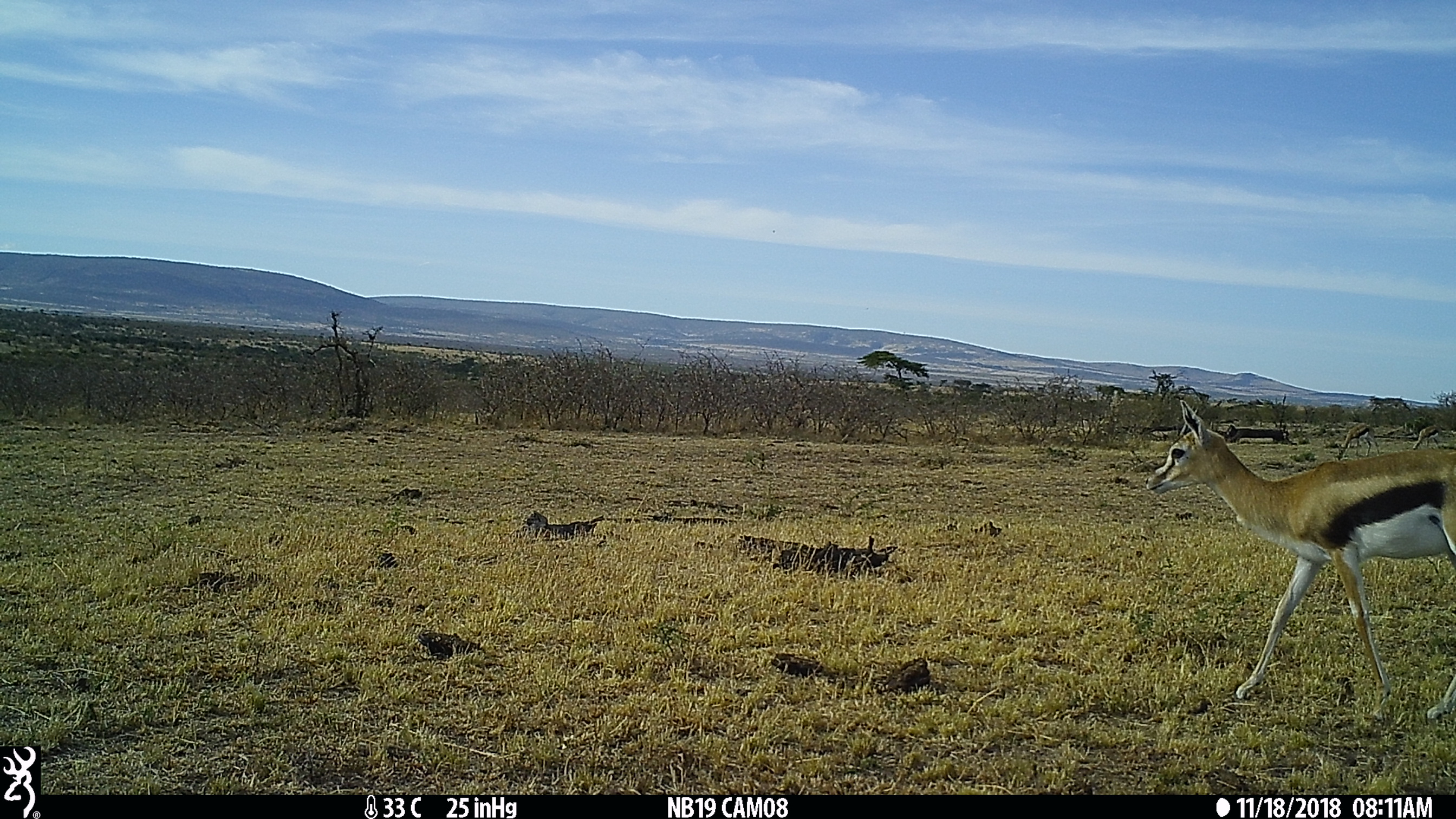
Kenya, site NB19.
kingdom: Animalia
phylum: Chordata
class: Mammalia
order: Artiodactyla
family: Bovidae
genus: Eudorcas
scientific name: Eudorcas thomsonii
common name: thomon's gazelle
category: gazelle thomsons